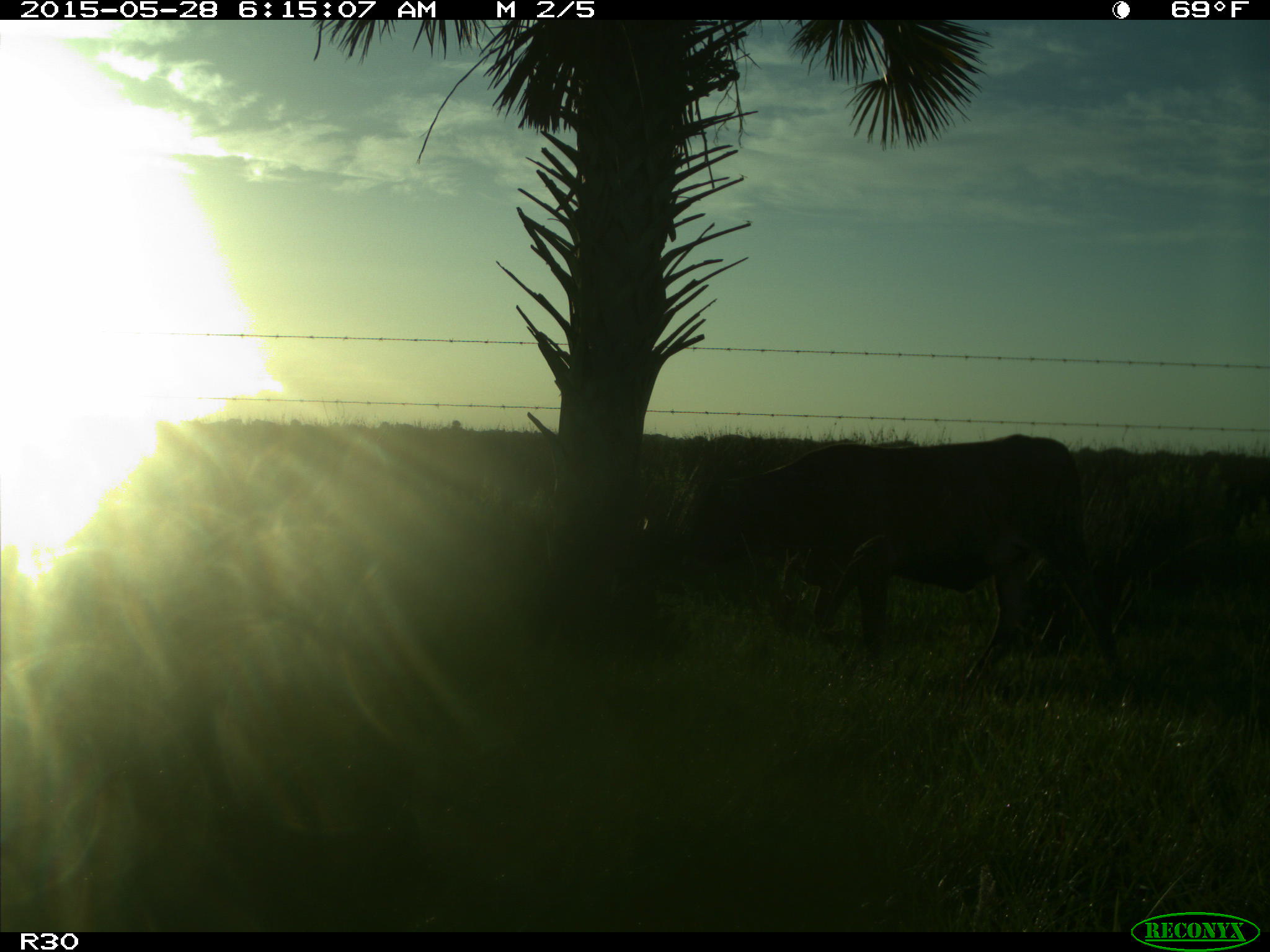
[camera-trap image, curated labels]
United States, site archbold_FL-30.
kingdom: Animalia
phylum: Chordata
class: Mammalia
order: Artiodactyla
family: Bovidae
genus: Bos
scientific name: Bos taurus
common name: domestic cow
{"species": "Bos taurus (domestic cow)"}